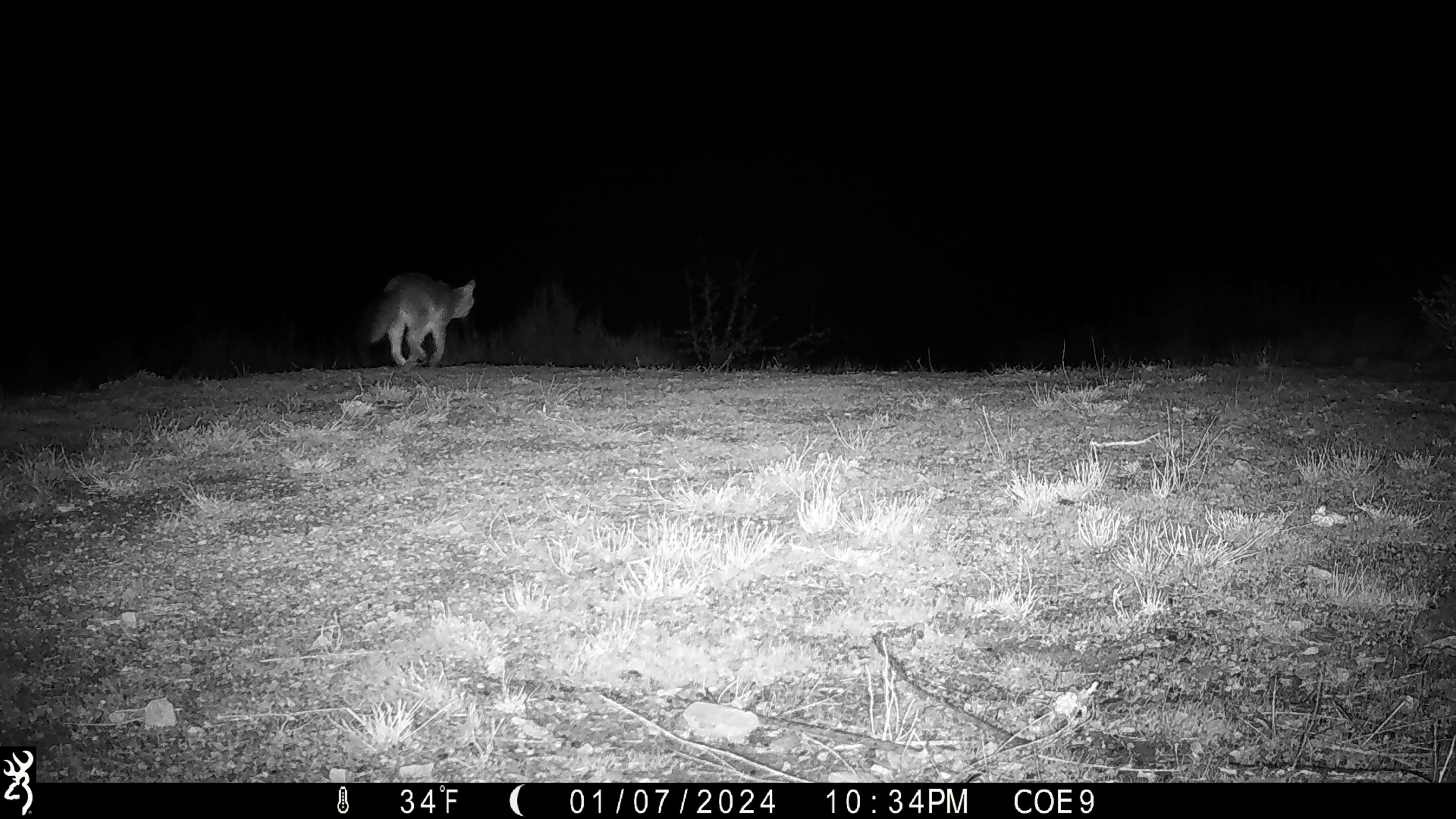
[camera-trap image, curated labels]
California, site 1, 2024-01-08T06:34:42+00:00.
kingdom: Animalia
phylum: Chordata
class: Mammalia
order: Carnivora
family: Canidae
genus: Urocyon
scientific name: Urocyon cinereoargenteus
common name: gray fox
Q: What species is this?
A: Gray fox (Urocyon cinereoargenteus).